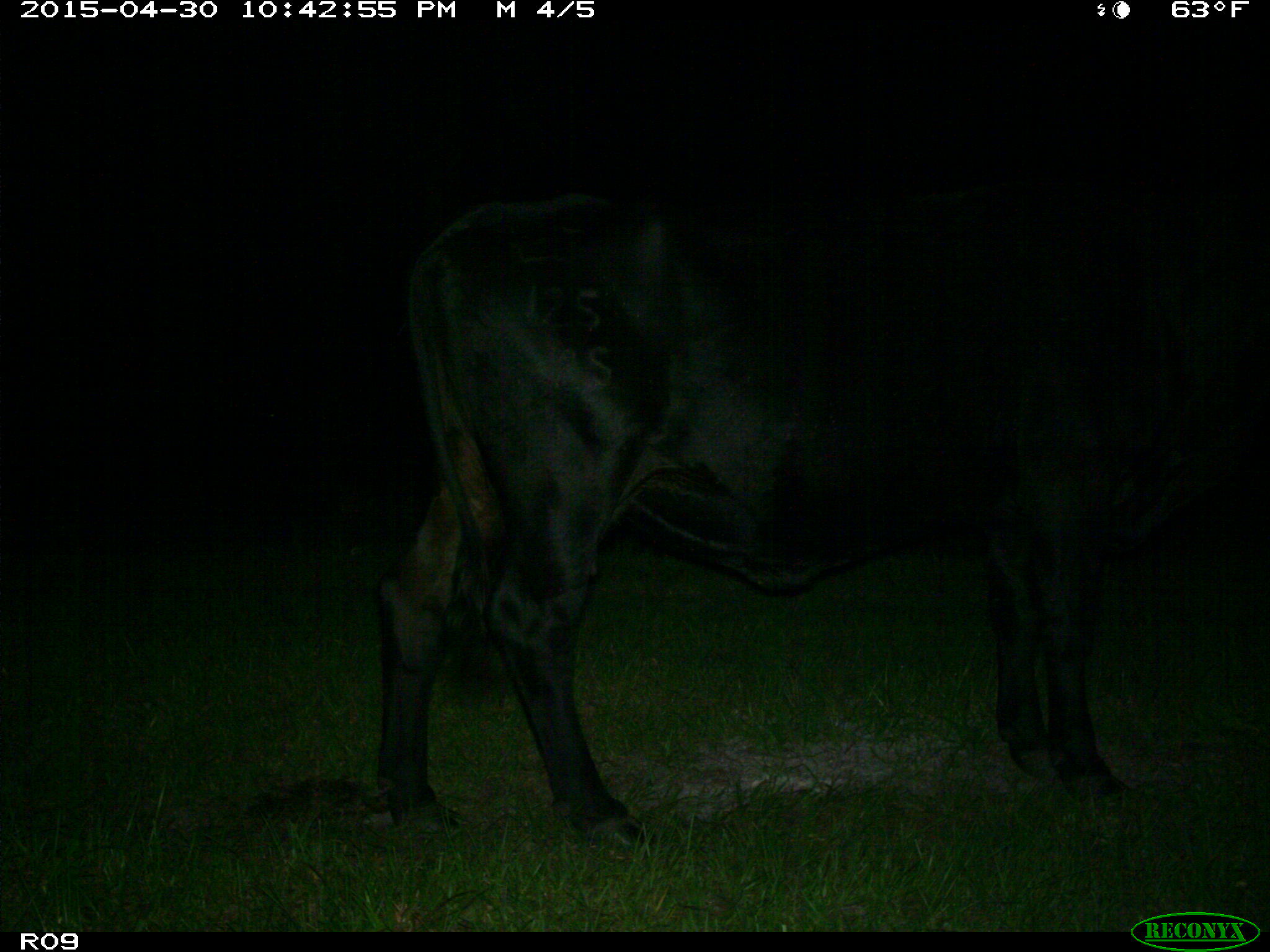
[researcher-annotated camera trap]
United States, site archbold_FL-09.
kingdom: Animalia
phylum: Chordata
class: Mammalia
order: Artiodactyla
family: Bovidae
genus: Bos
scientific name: Bos taurus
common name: domestic cow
Bos taurus (domestic cow).